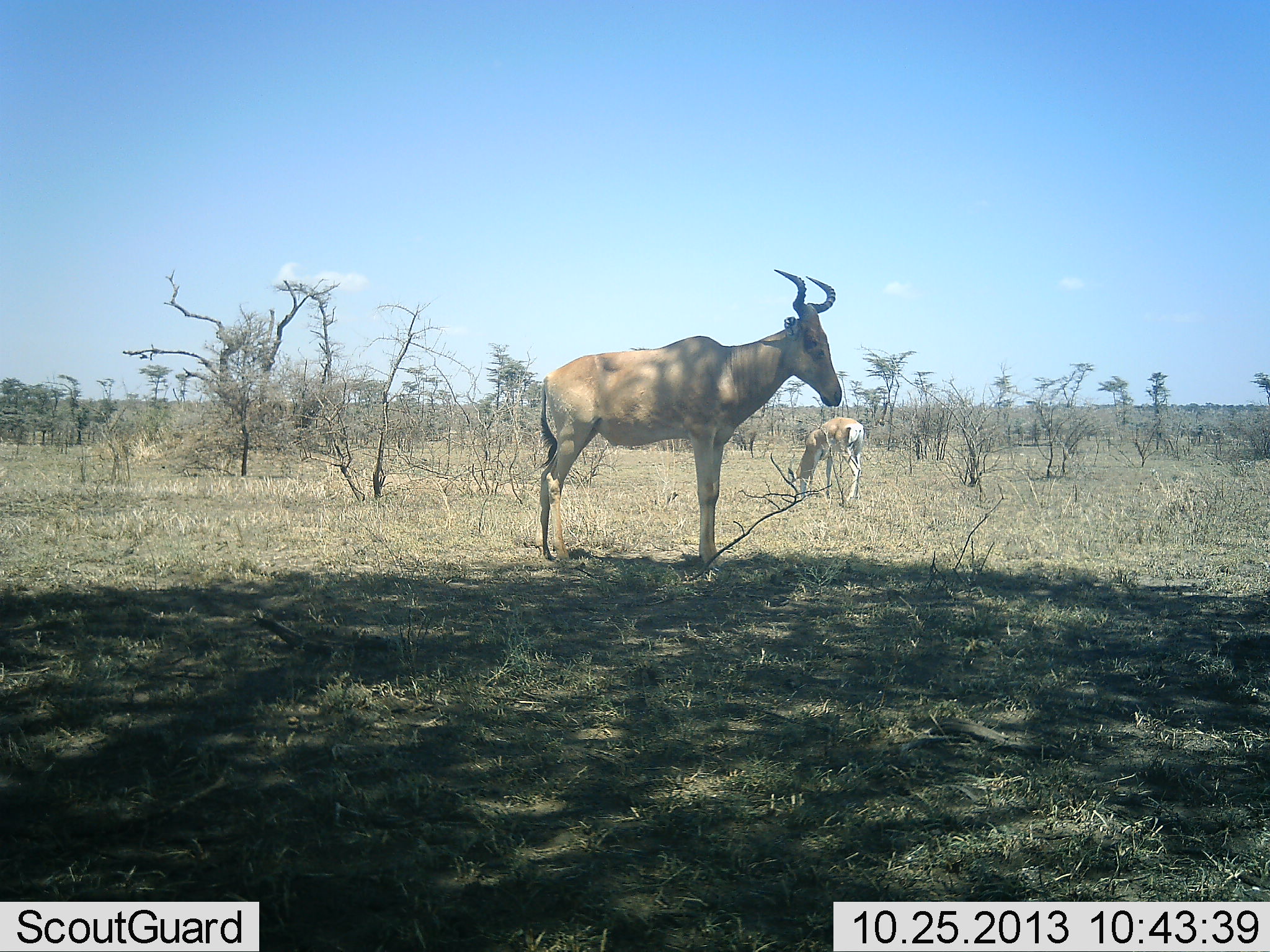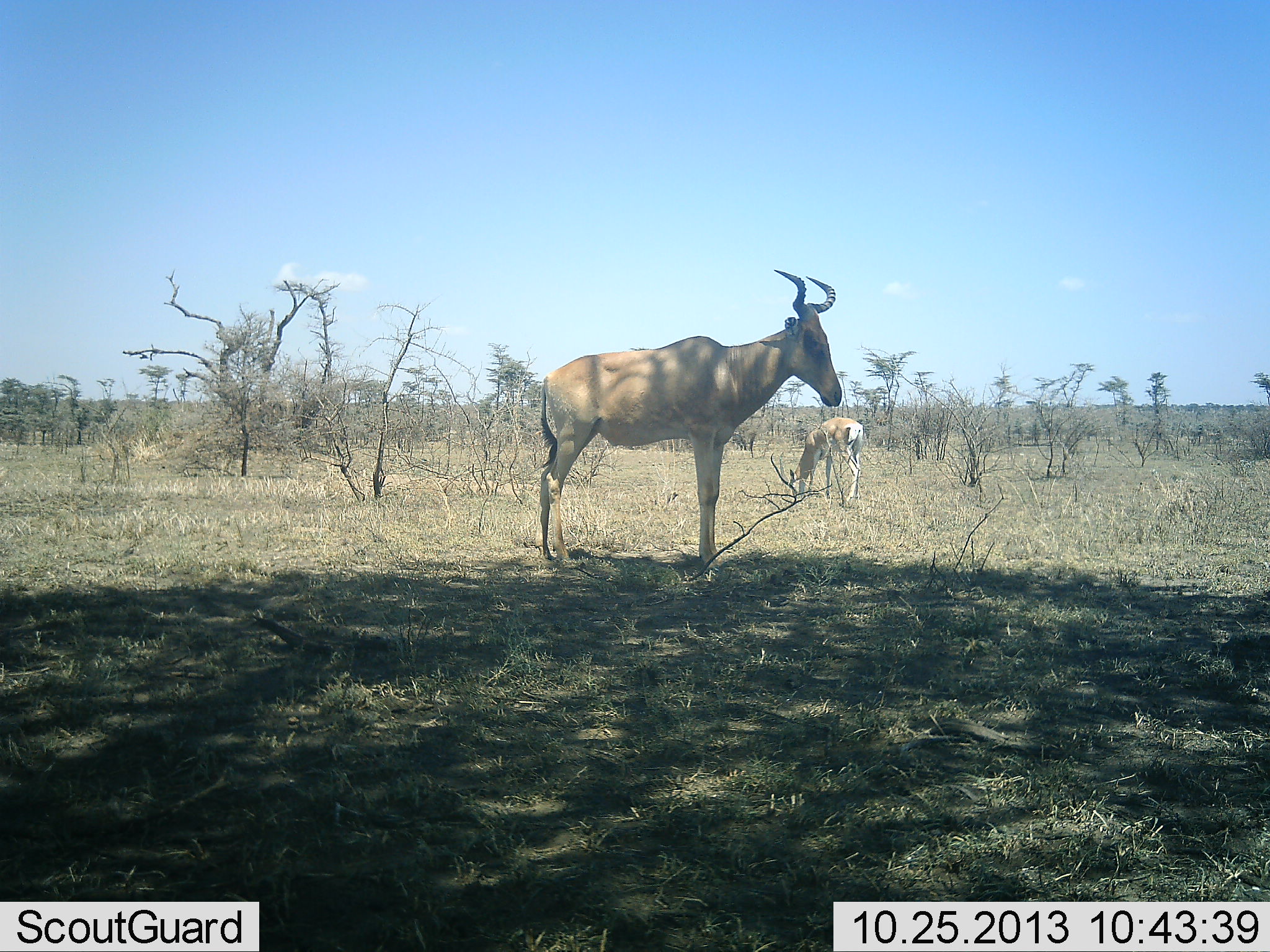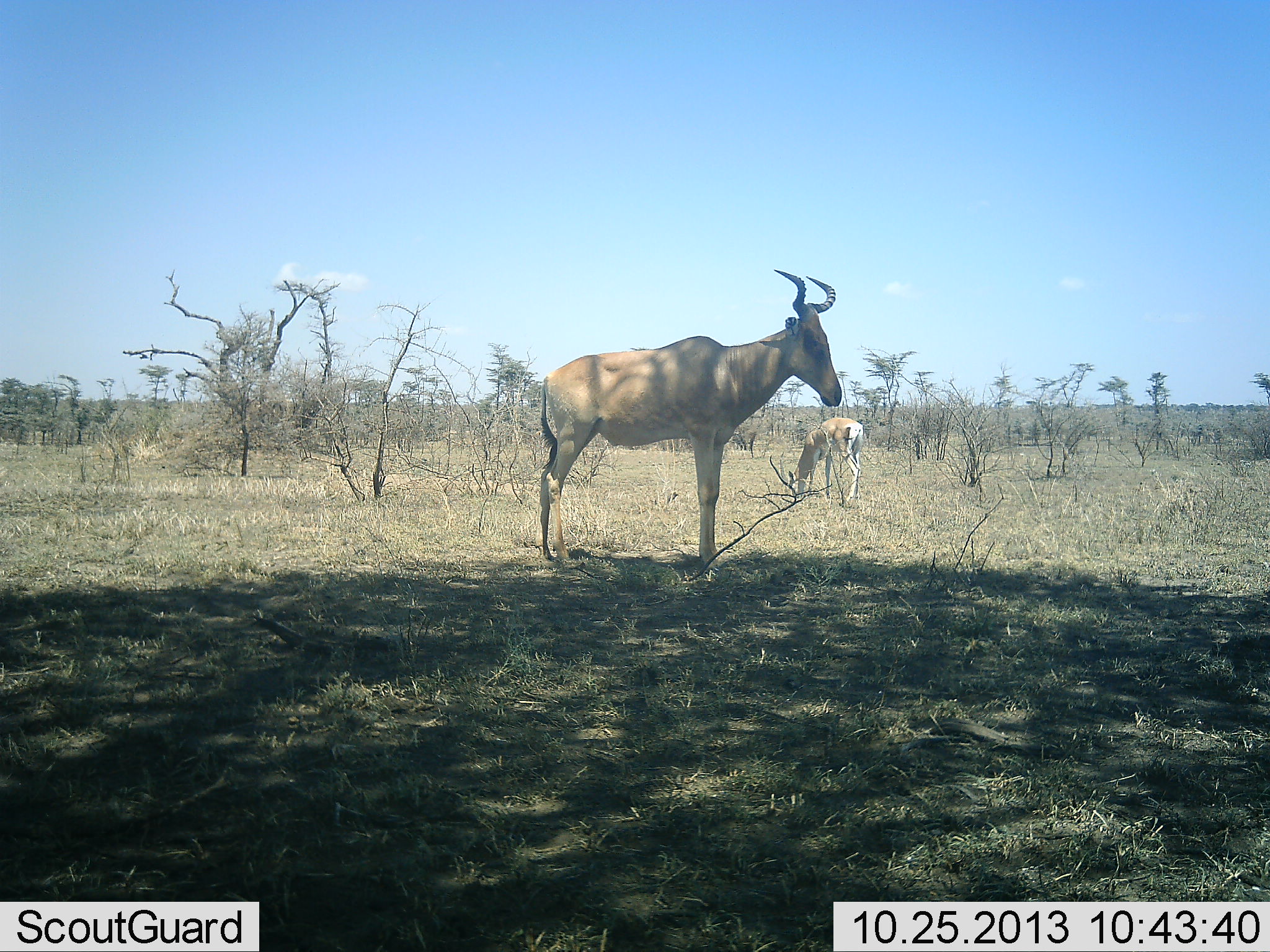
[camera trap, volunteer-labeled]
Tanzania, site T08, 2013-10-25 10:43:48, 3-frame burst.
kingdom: Animalia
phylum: Chordata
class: Mammalia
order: Artiodactyla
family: Bovidae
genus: Alcelaphus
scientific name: Alcelaphus buselaphus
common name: hartebeest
Hartebeest (Alcelaphus buselaphus), count 2. Behavior (volunteer vote fractions): standing 100%, resting 0%, moving 0%, interacting 0%. Young present (vote fraction): 3%. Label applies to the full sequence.